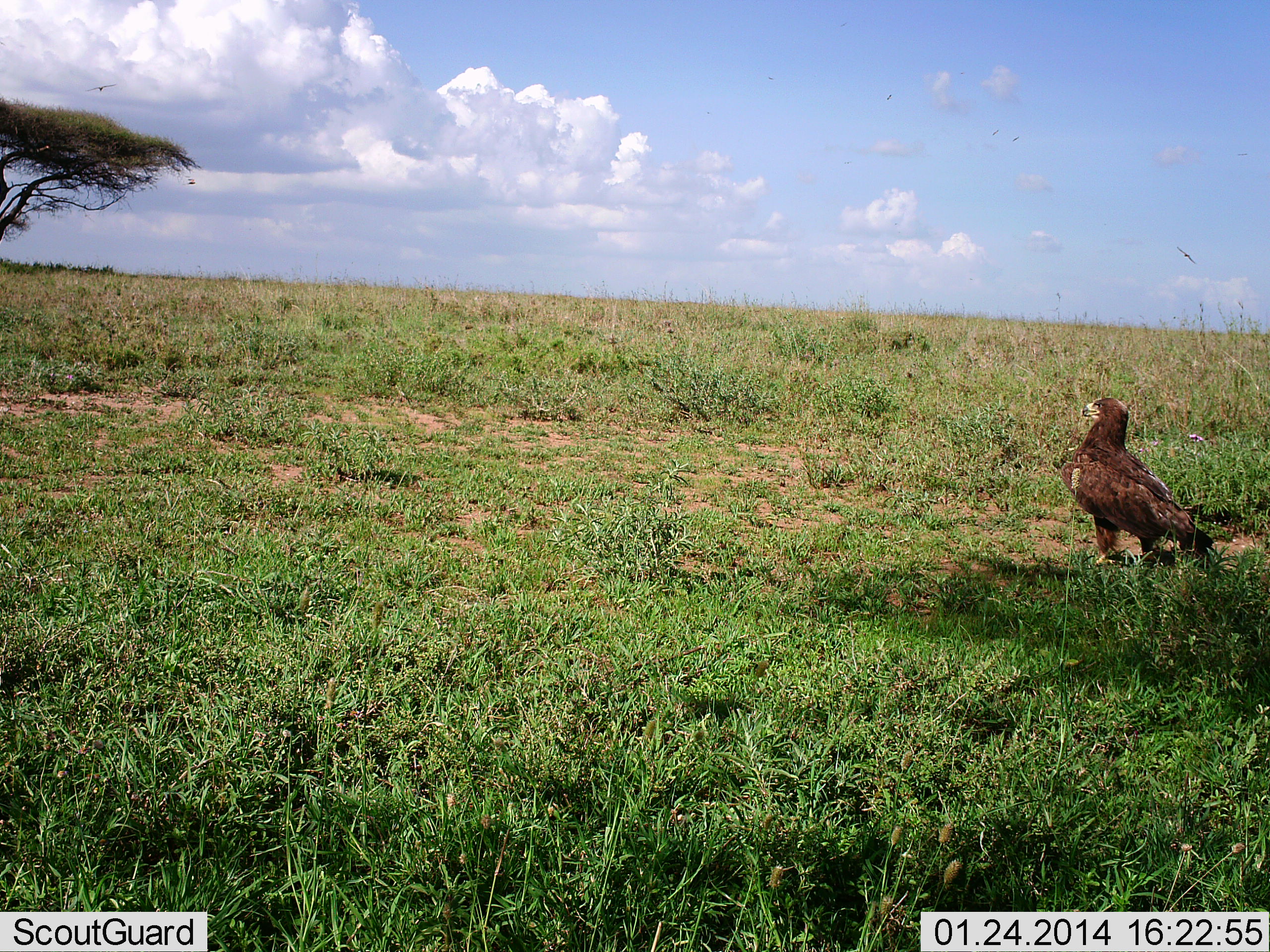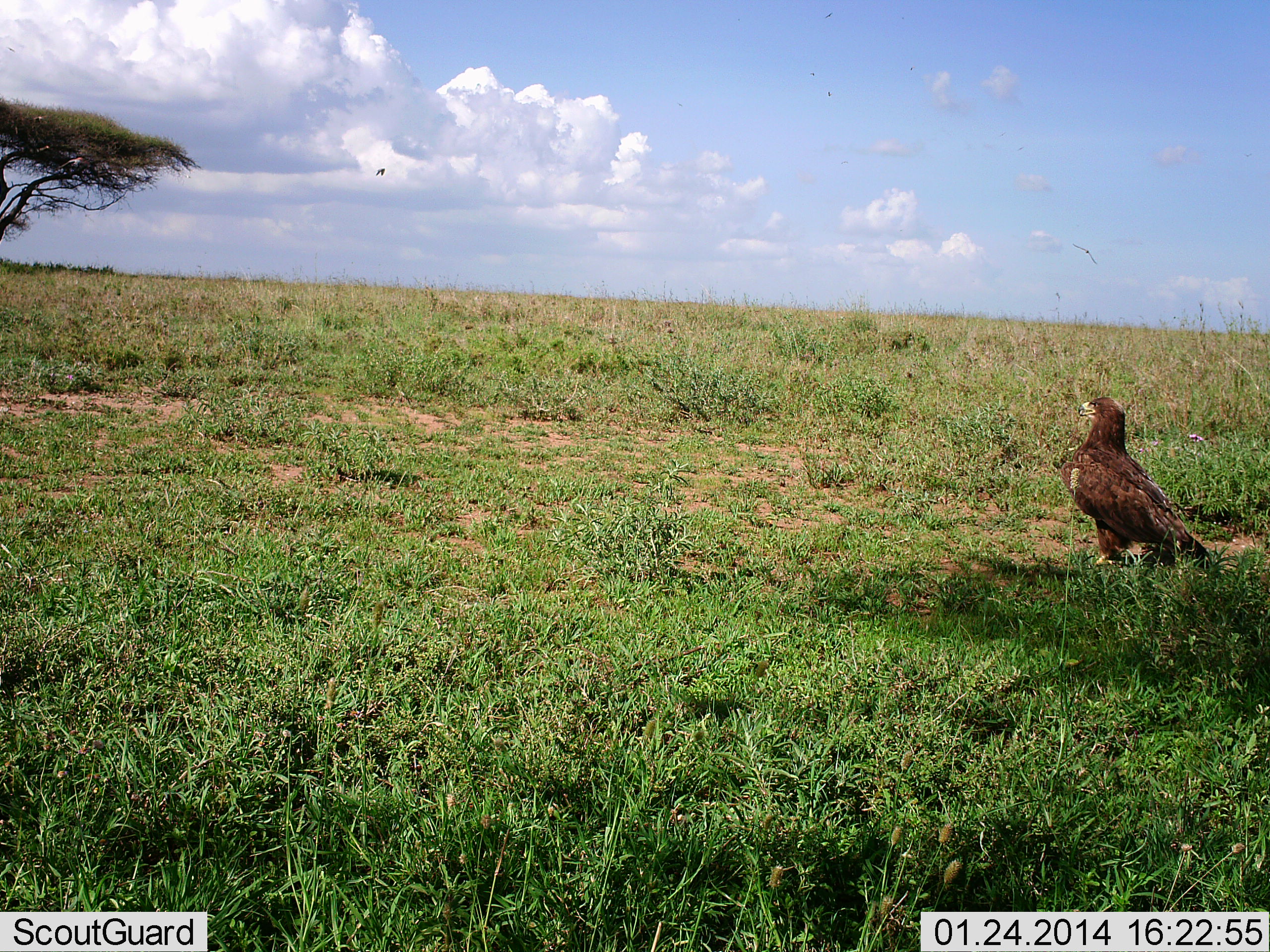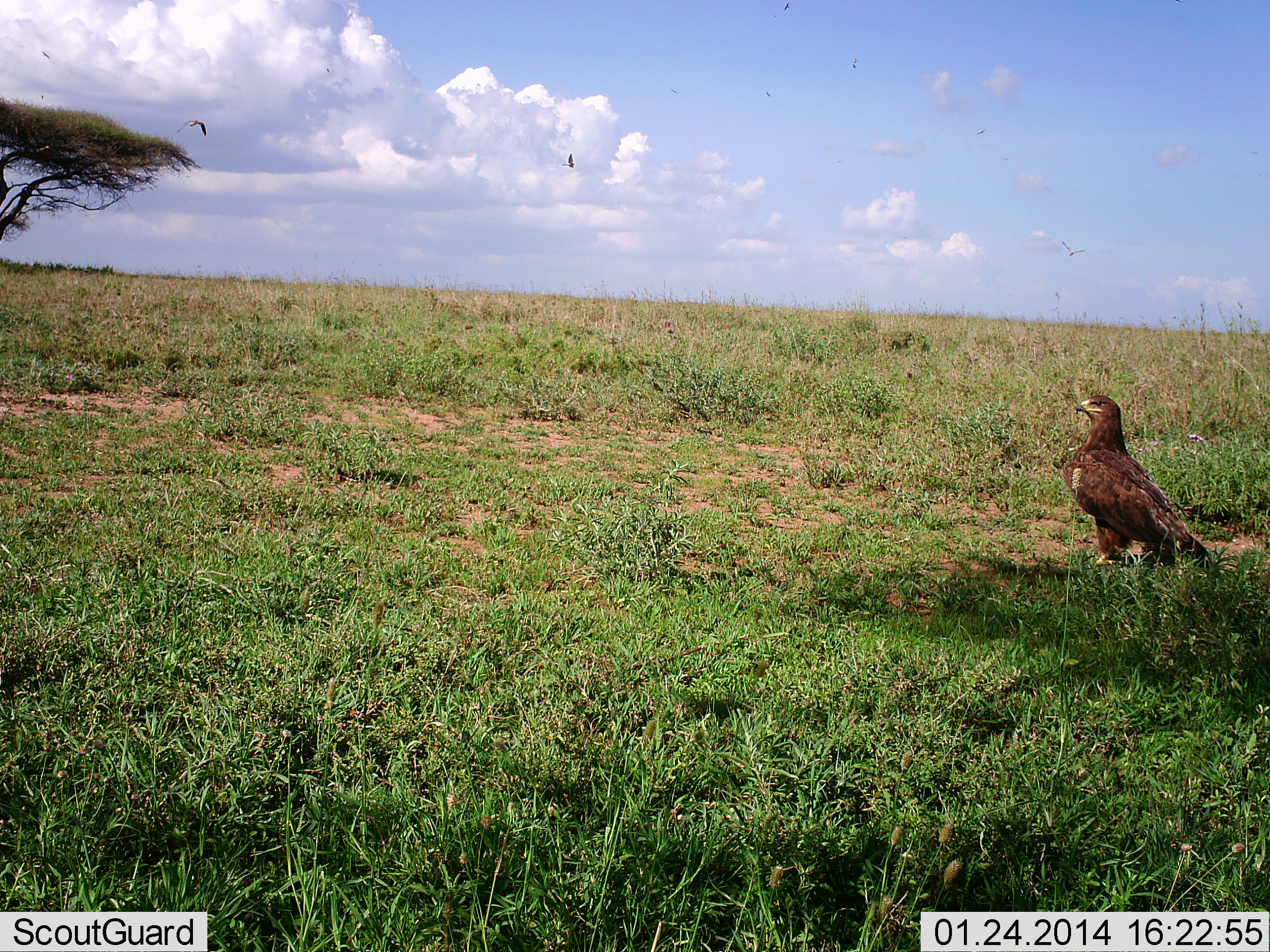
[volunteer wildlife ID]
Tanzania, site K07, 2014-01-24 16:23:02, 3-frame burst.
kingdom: Animalia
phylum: Chordata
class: Aves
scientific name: Aves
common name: bird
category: otherbird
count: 1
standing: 100%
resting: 0%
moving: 40%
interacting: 10%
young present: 0%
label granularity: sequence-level